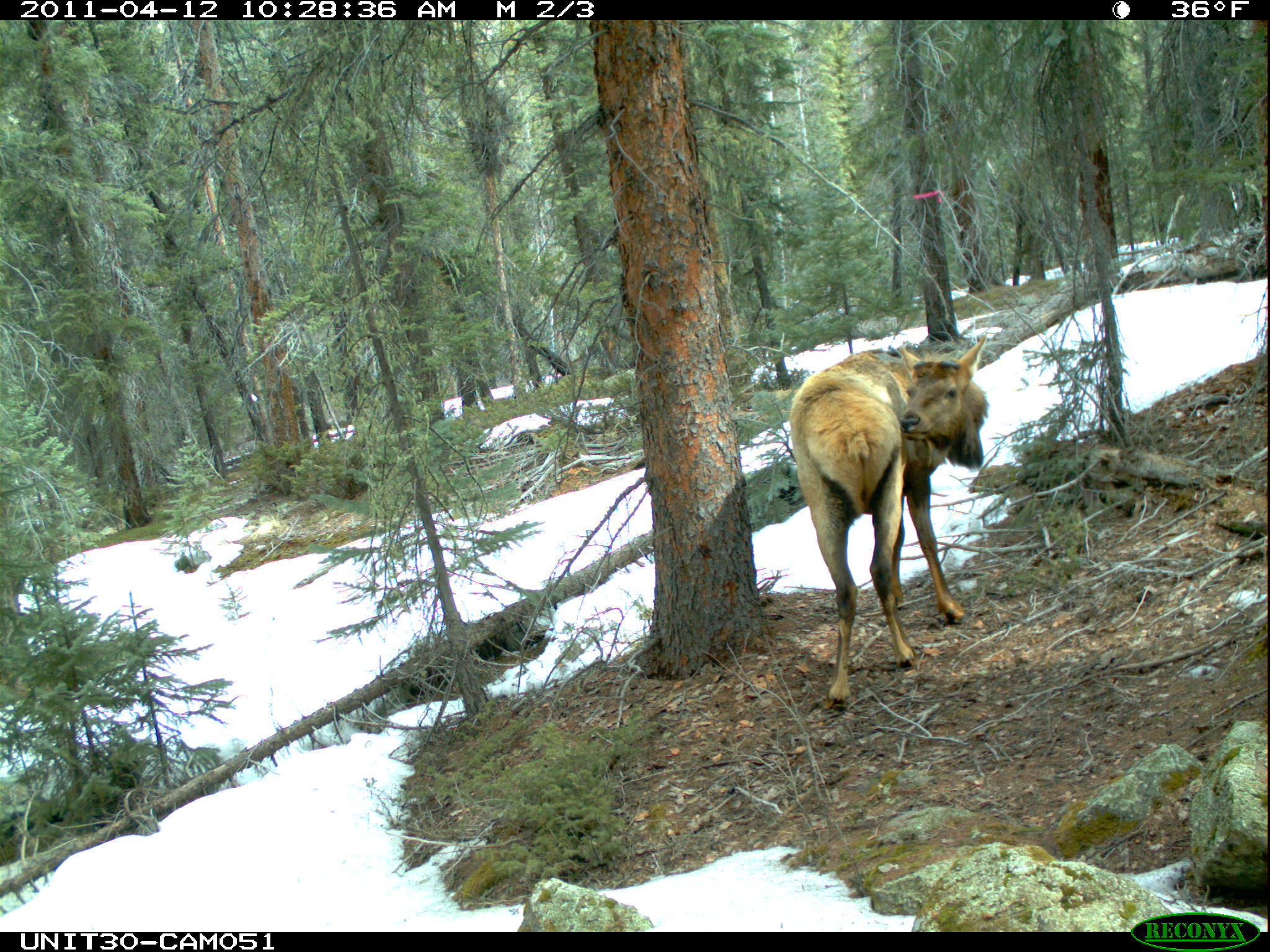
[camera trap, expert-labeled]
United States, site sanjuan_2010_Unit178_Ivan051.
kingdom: Animalia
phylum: Chordata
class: Mammalia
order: Artiodactyla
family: Cervidae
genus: Cervus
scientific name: Cervus elaphus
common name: red deer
Cervus elaphus (red deer).